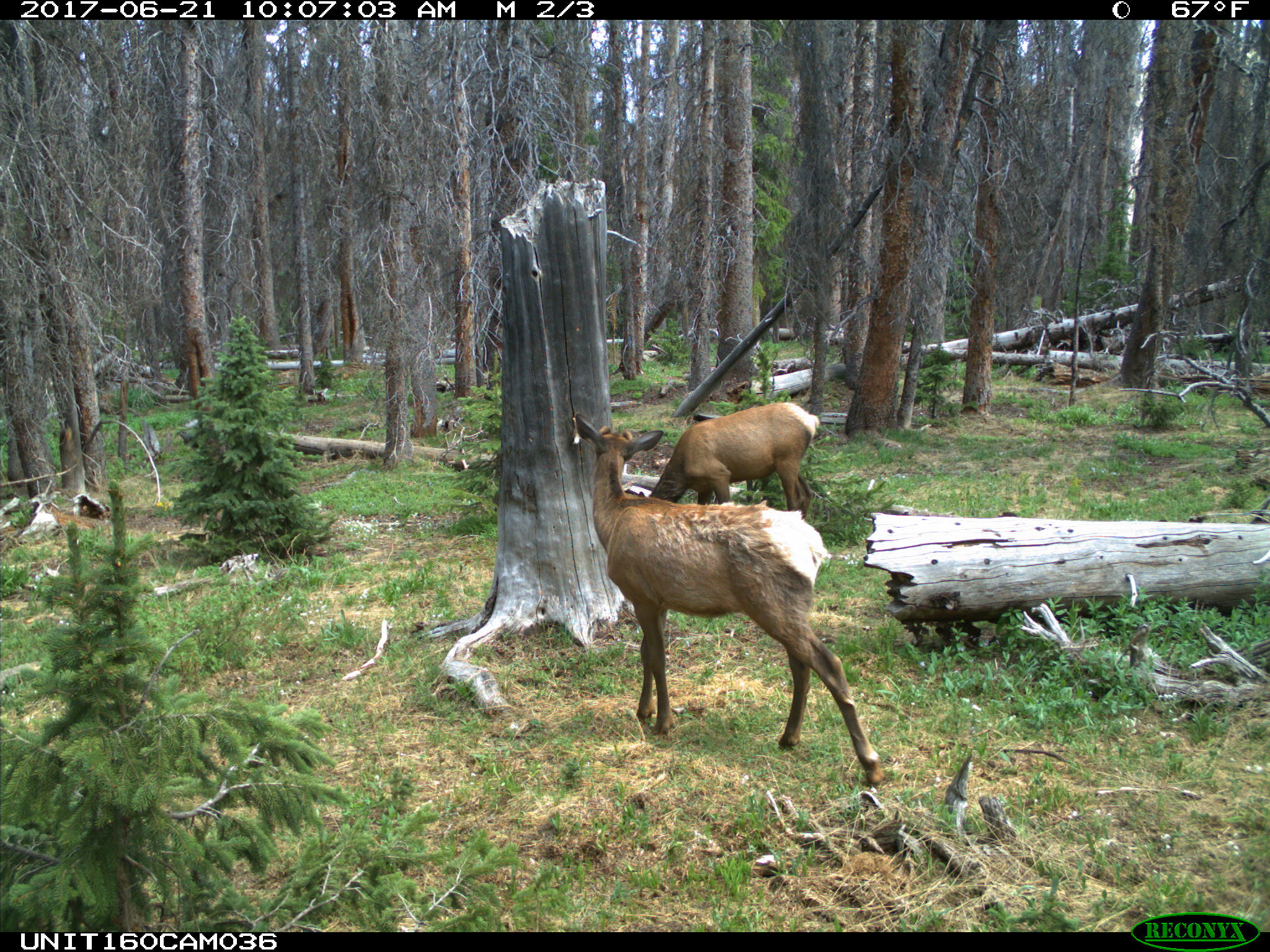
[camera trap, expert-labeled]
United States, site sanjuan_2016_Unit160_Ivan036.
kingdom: Animalia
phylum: Chordata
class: Mammalia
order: Artiodactyla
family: Cervidae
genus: Cervus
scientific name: Cervus elaphus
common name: red deer